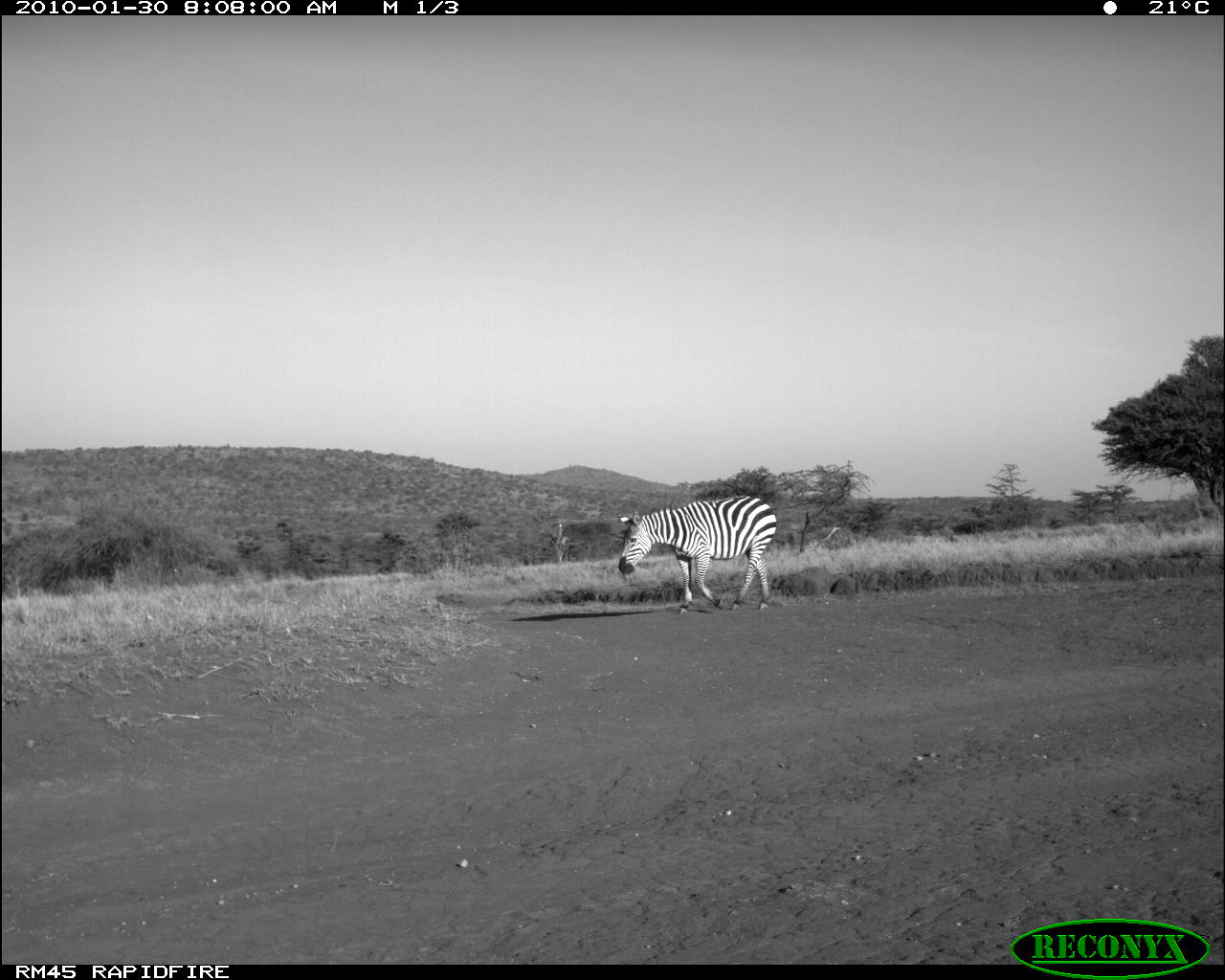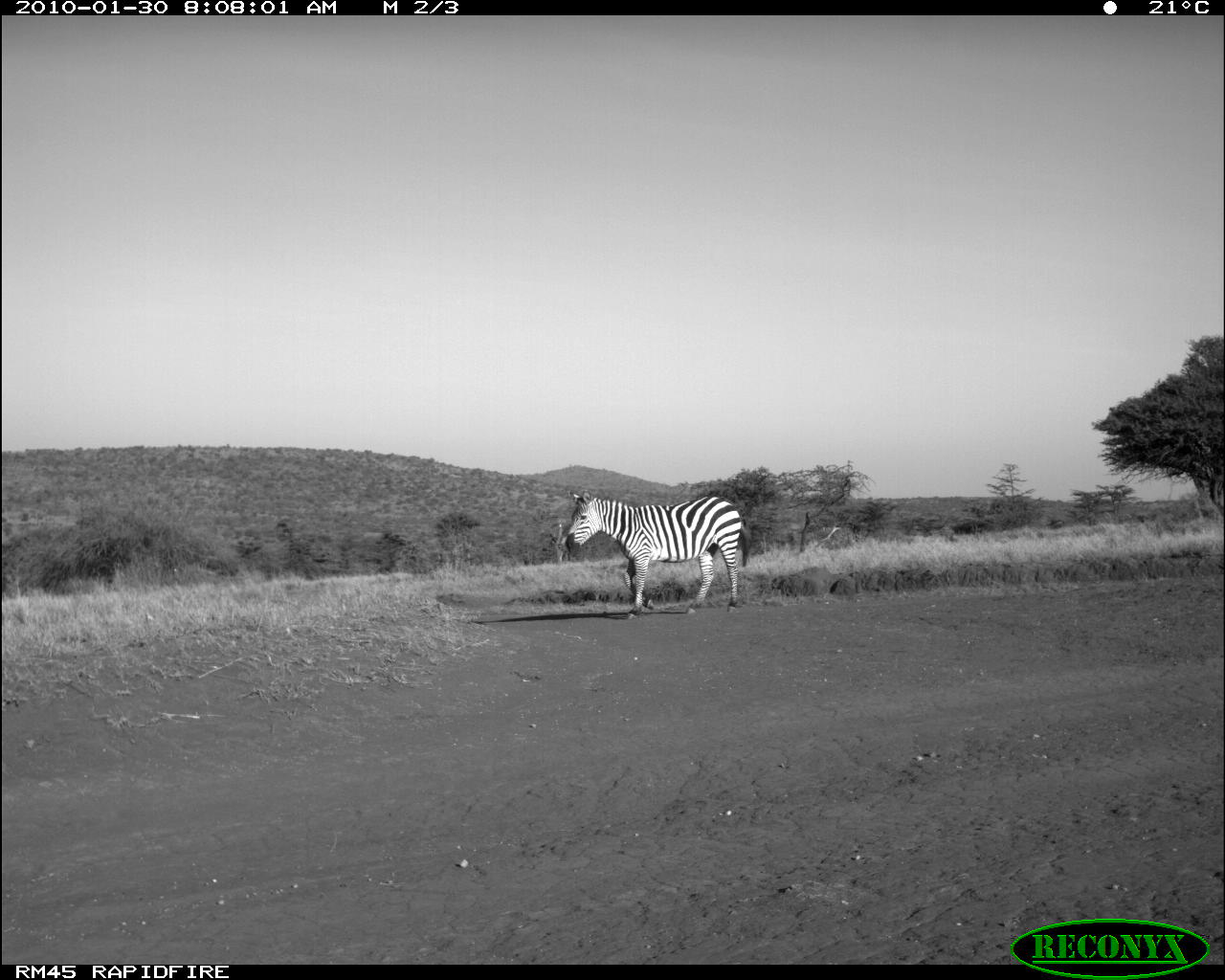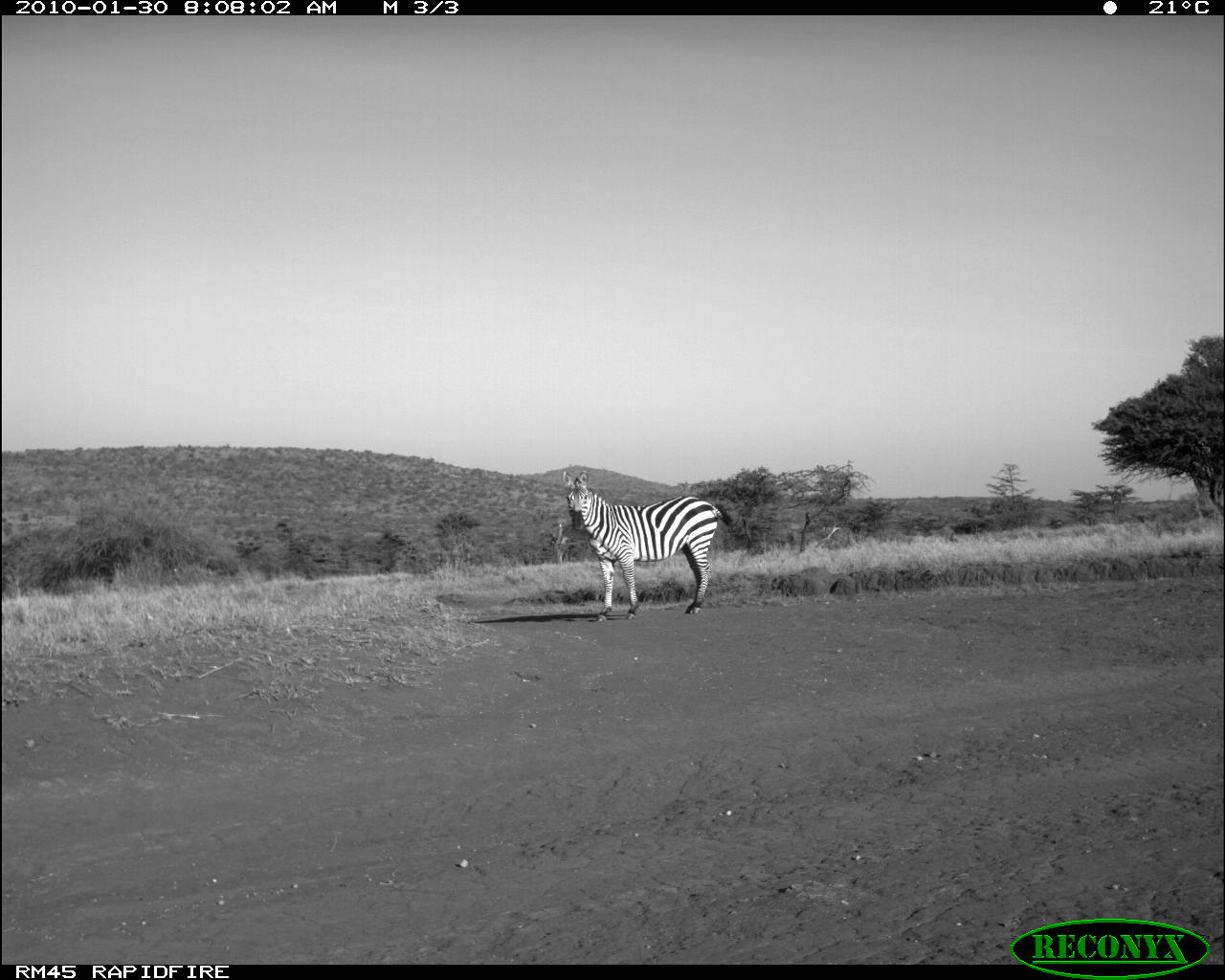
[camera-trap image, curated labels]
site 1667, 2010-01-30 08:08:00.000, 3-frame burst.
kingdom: Animalia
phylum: Chordata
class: Mammalia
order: Perissodactyla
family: Equidae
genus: Equus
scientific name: Equus quagga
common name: plains zebra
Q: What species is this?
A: Equus quagga (plains zebra).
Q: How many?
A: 1.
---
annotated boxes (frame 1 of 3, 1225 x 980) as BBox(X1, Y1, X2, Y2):
equus quagga: BBox(618, 494, 777, 615)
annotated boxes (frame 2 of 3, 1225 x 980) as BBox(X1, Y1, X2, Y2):
equus quagga: BBox(565, 488, 751, 620)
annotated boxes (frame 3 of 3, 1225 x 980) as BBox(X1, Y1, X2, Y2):
equus quagga: BBox(560, 468, 733, 622)